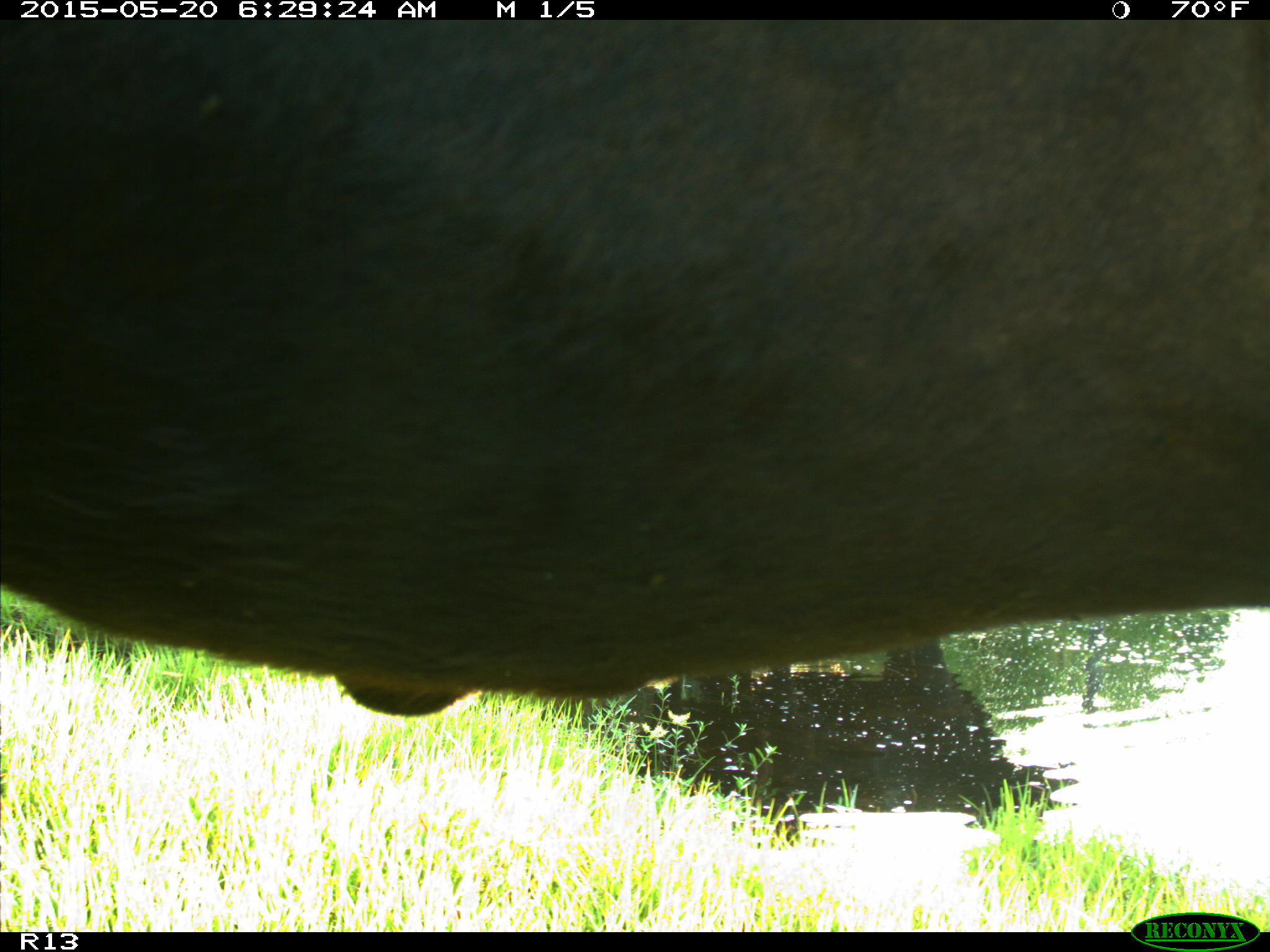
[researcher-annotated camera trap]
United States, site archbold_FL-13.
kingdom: Animalia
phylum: Chordata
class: Mammalia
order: Artiodactyla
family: Bovidae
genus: Bos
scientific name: Bos taurus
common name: domestic cow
Bos taurus (domestic cow).